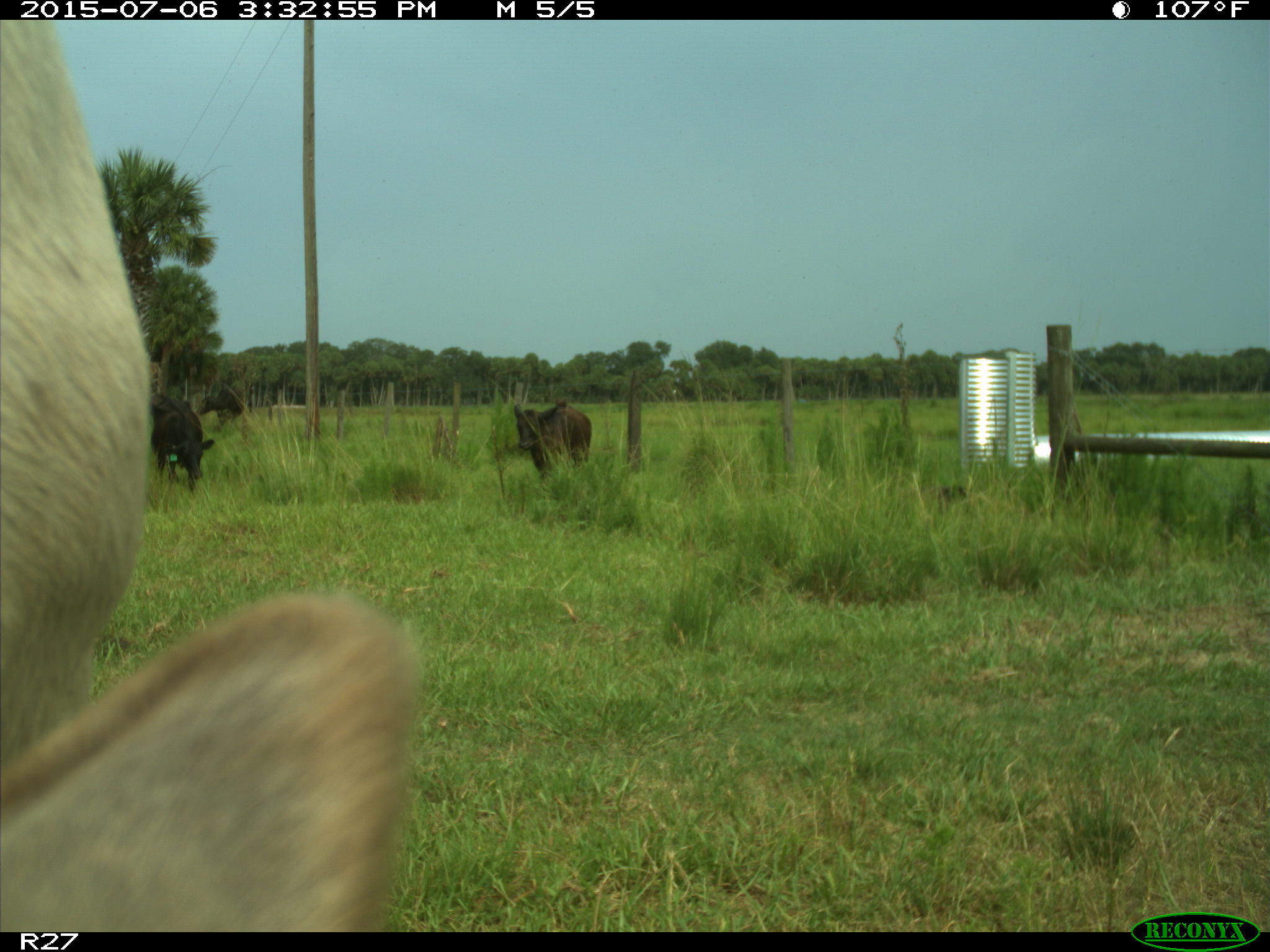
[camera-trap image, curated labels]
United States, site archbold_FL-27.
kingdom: Animalia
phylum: Chordata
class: Mammalia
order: Artiodactyla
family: Bovidae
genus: Bos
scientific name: Bos taurus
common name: domestic cow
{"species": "Bos taurus (domestic cow)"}